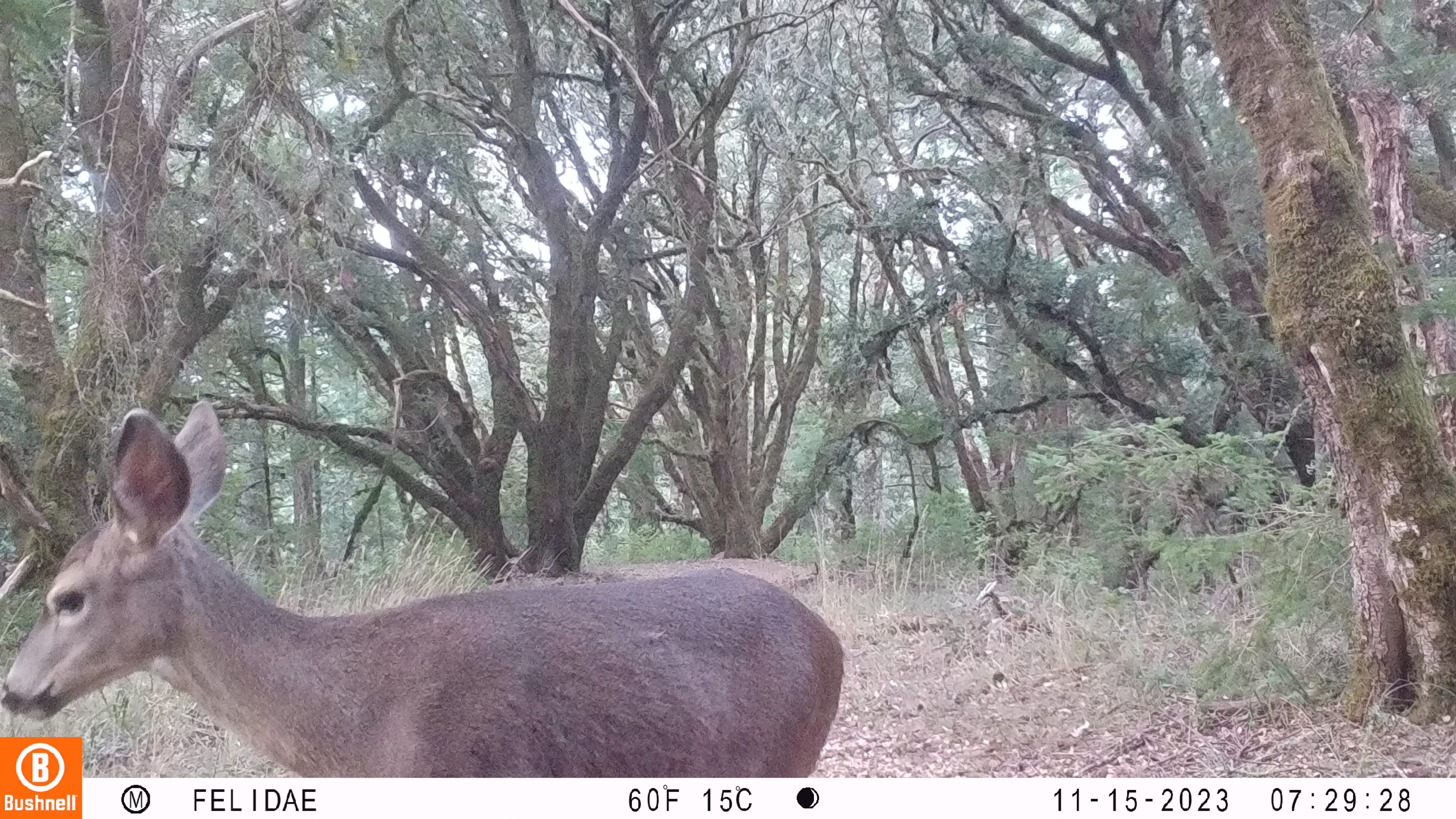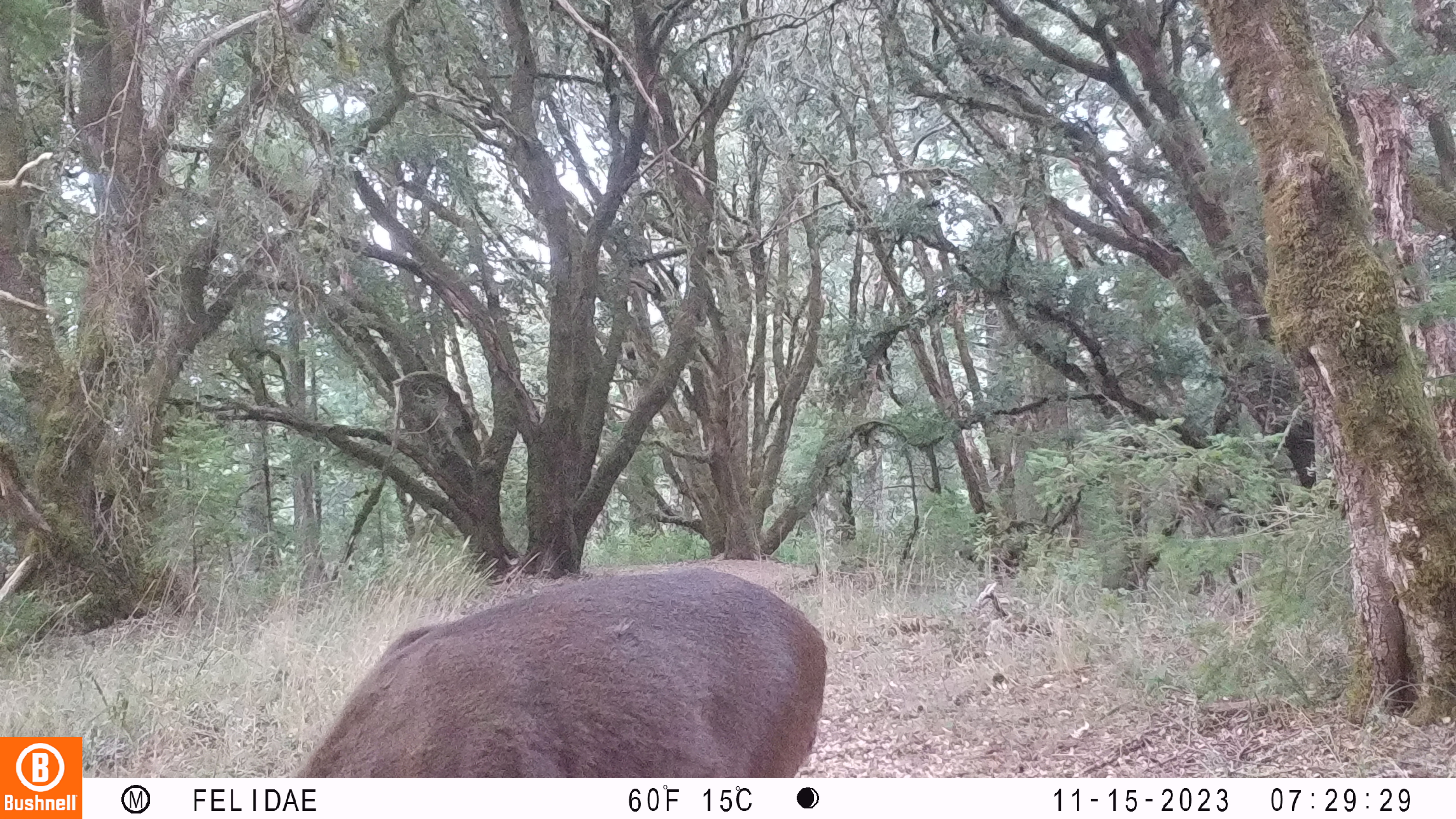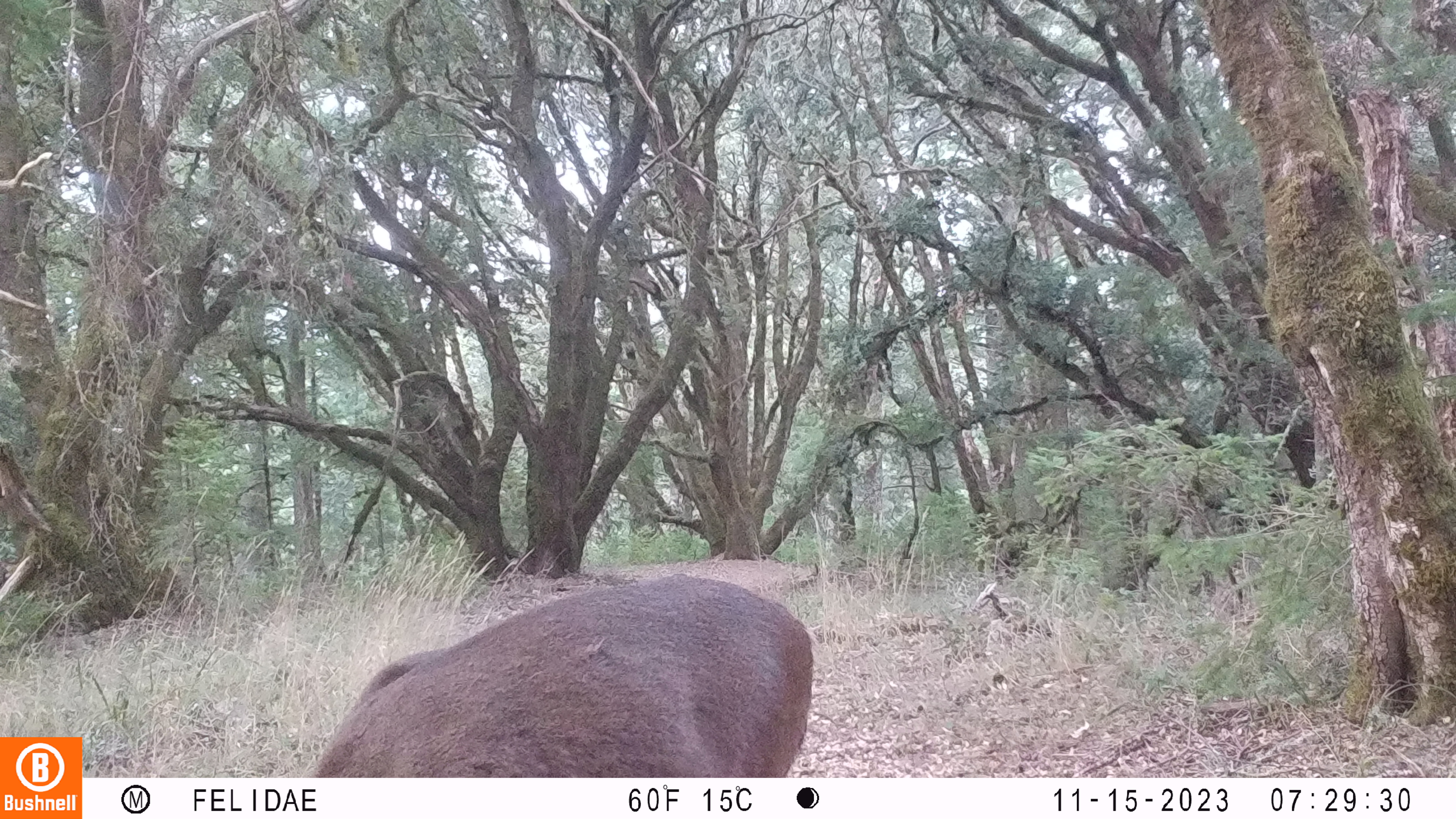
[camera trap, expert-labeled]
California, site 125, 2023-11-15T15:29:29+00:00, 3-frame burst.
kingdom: Animalia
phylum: Chordata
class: Mammalia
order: Artiodactyla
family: Cervidae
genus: Odocoileus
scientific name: Odocoileus hemionus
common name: mule deer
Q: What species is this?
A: Mule deer (Odocoileus hemionus).